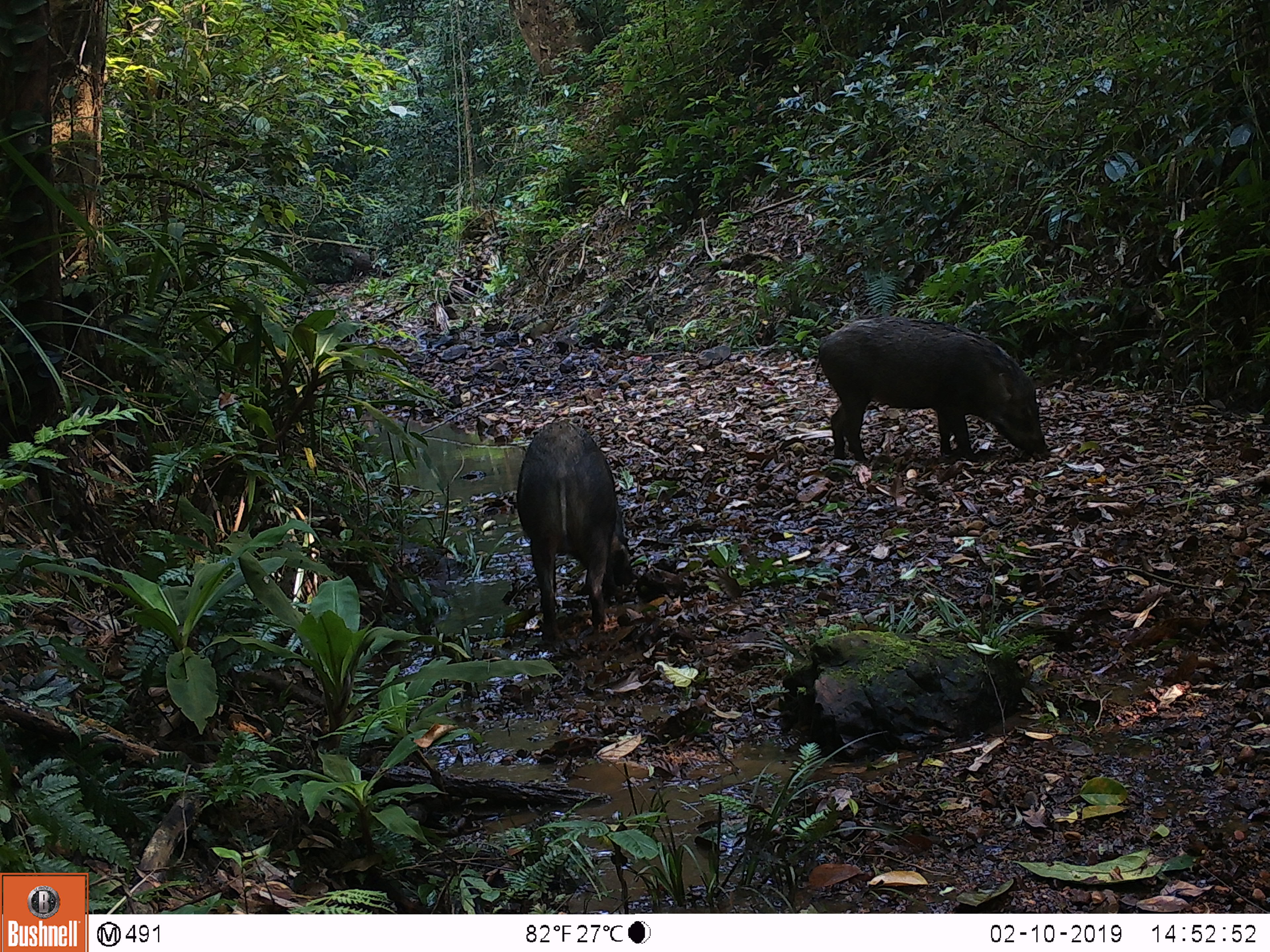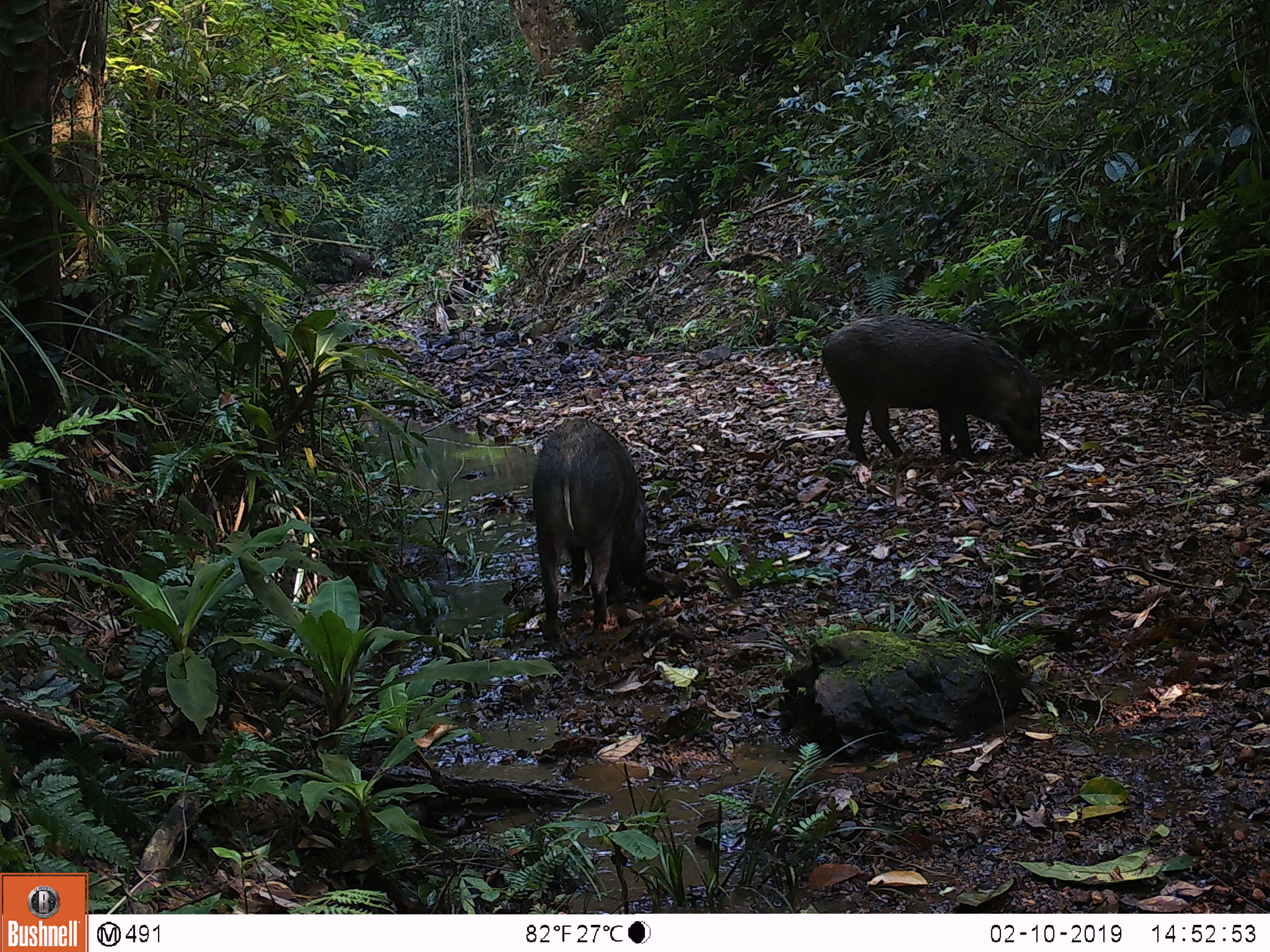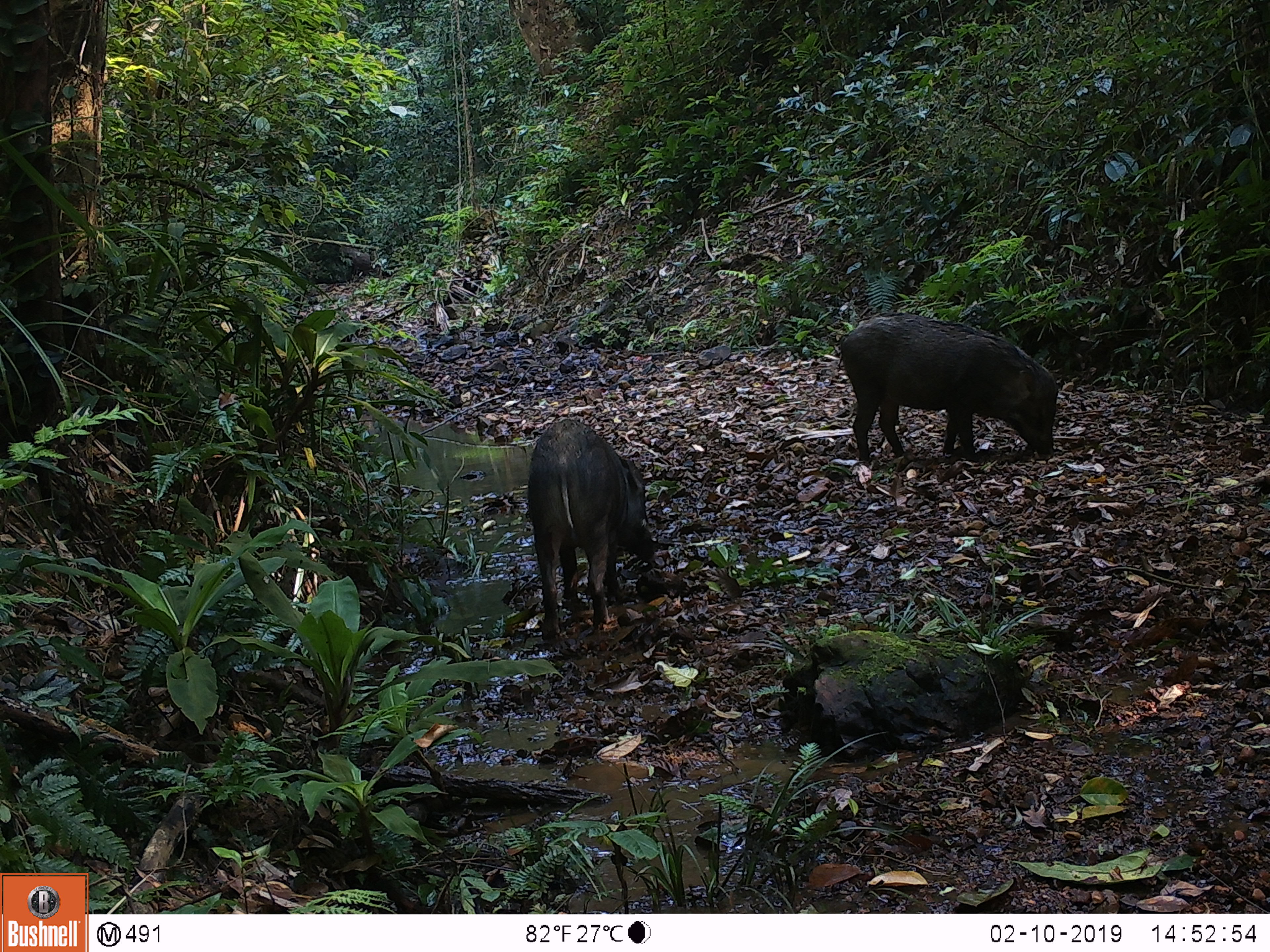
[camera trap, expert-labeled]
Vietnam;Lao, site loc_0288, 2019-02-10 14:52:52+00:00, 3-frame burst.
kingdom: Animalia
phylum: Chordata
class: Mammalia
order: Artiodactyla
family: Suidae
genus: Sus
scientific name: Sus scrofa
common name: eurasian wild pig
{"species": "eurasian wild pig (Sus scrofa)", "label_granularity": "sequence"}